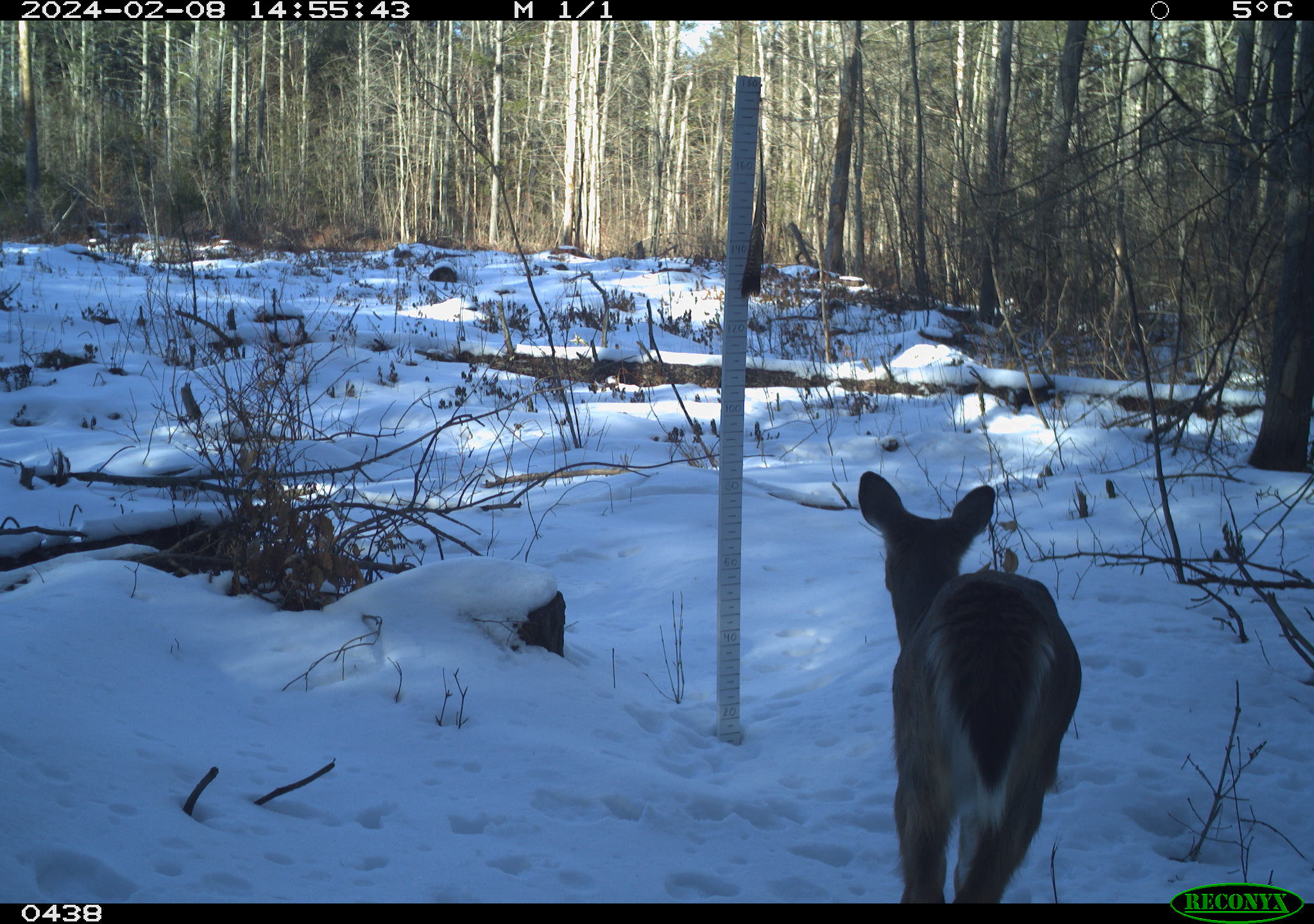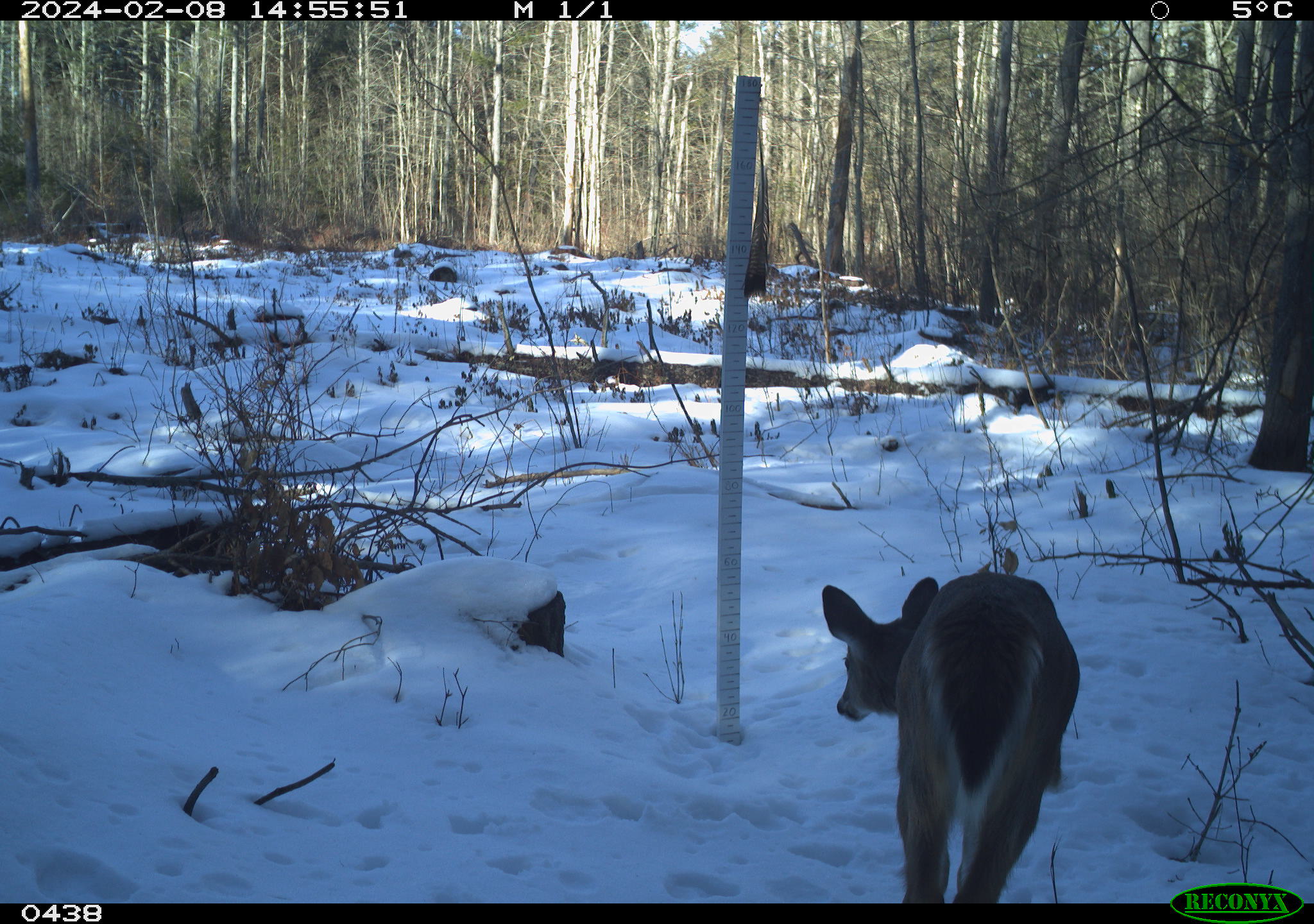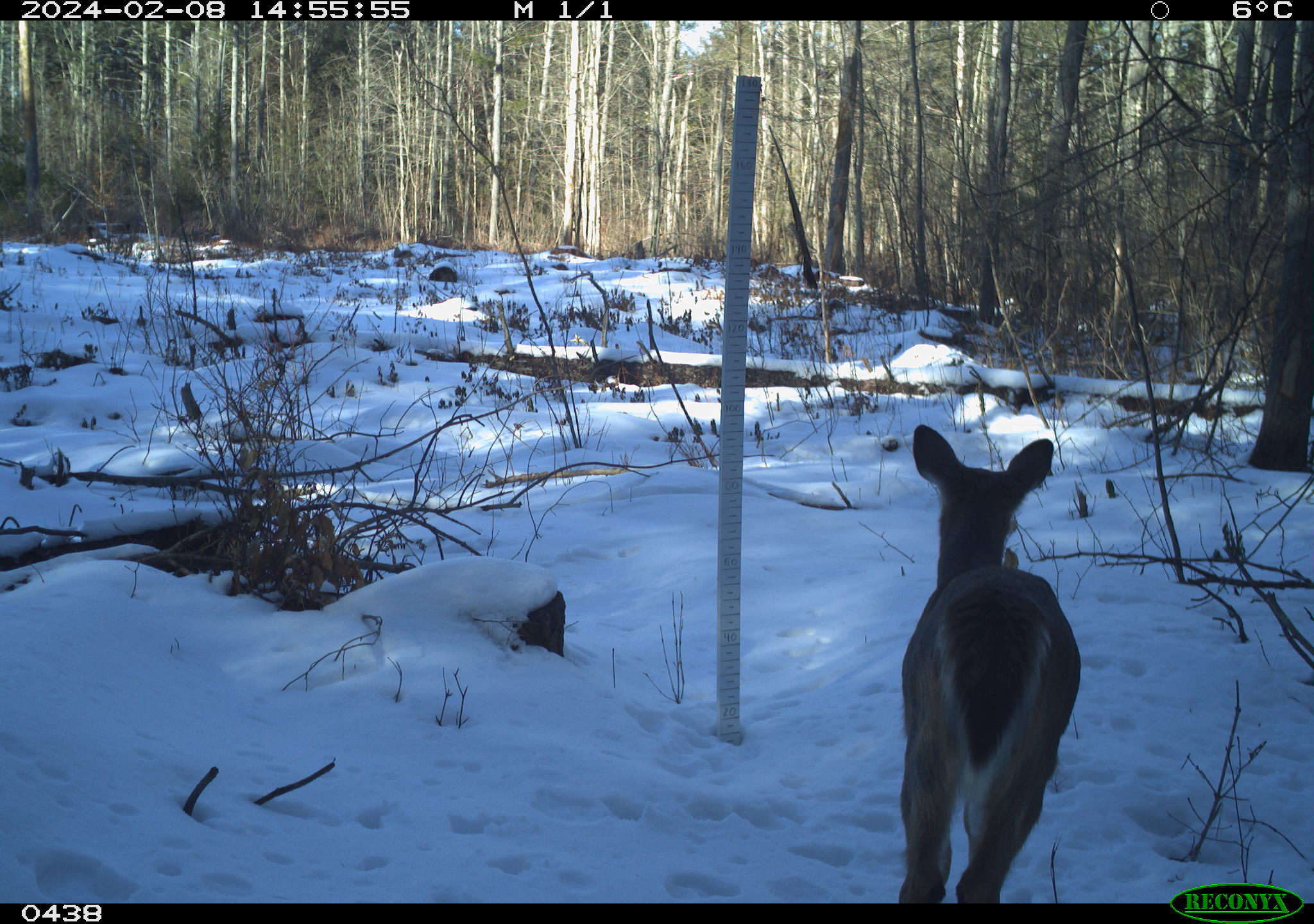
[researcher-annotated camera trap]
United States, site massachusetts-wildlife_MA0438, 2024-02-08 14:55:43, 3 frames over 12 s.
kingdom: Animalia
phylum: Chordata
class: Mammalia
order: Artiodactyla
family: Cervidae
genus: Odocoileus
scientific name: Odocoileus virginianus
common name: white-tailed deer